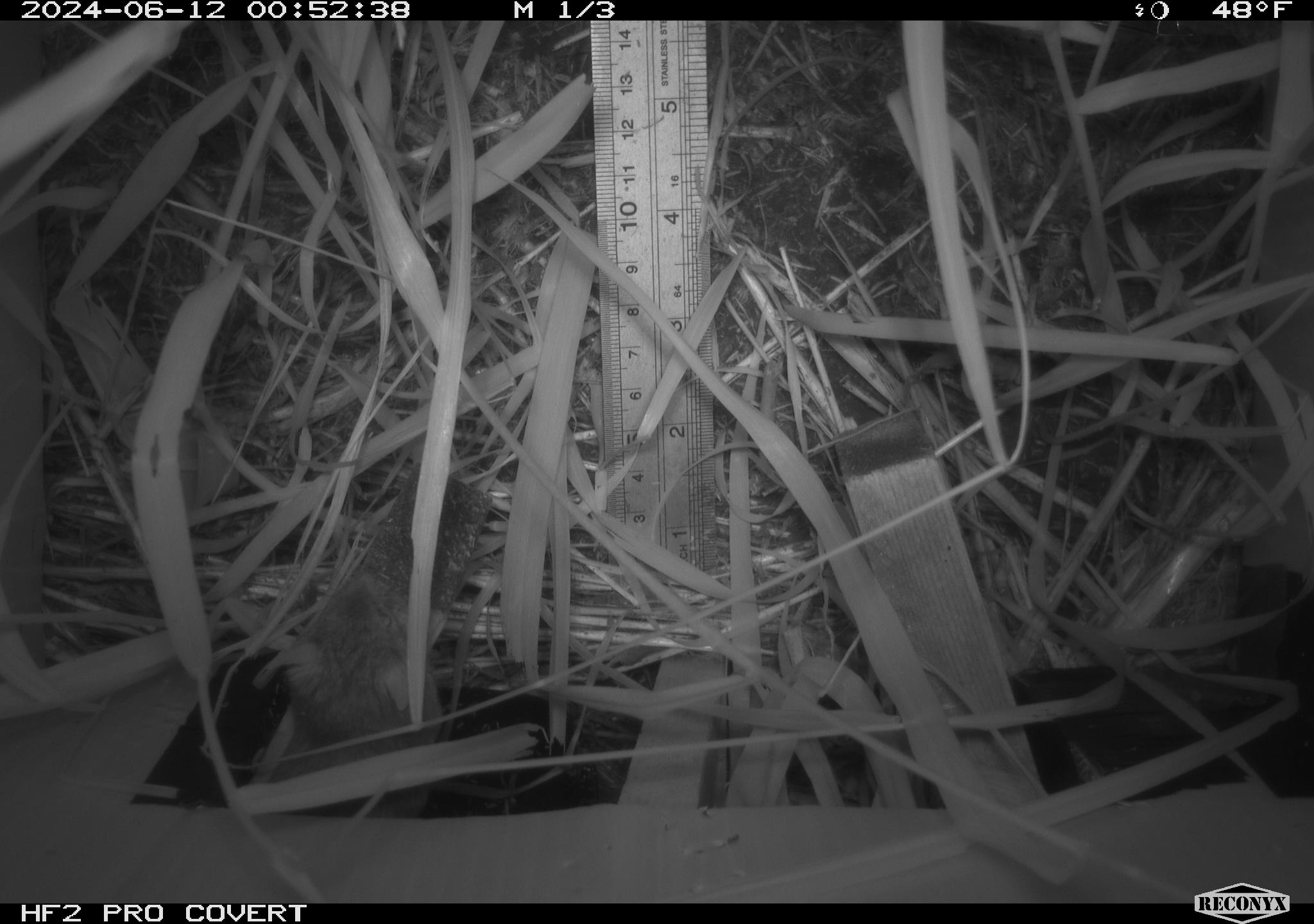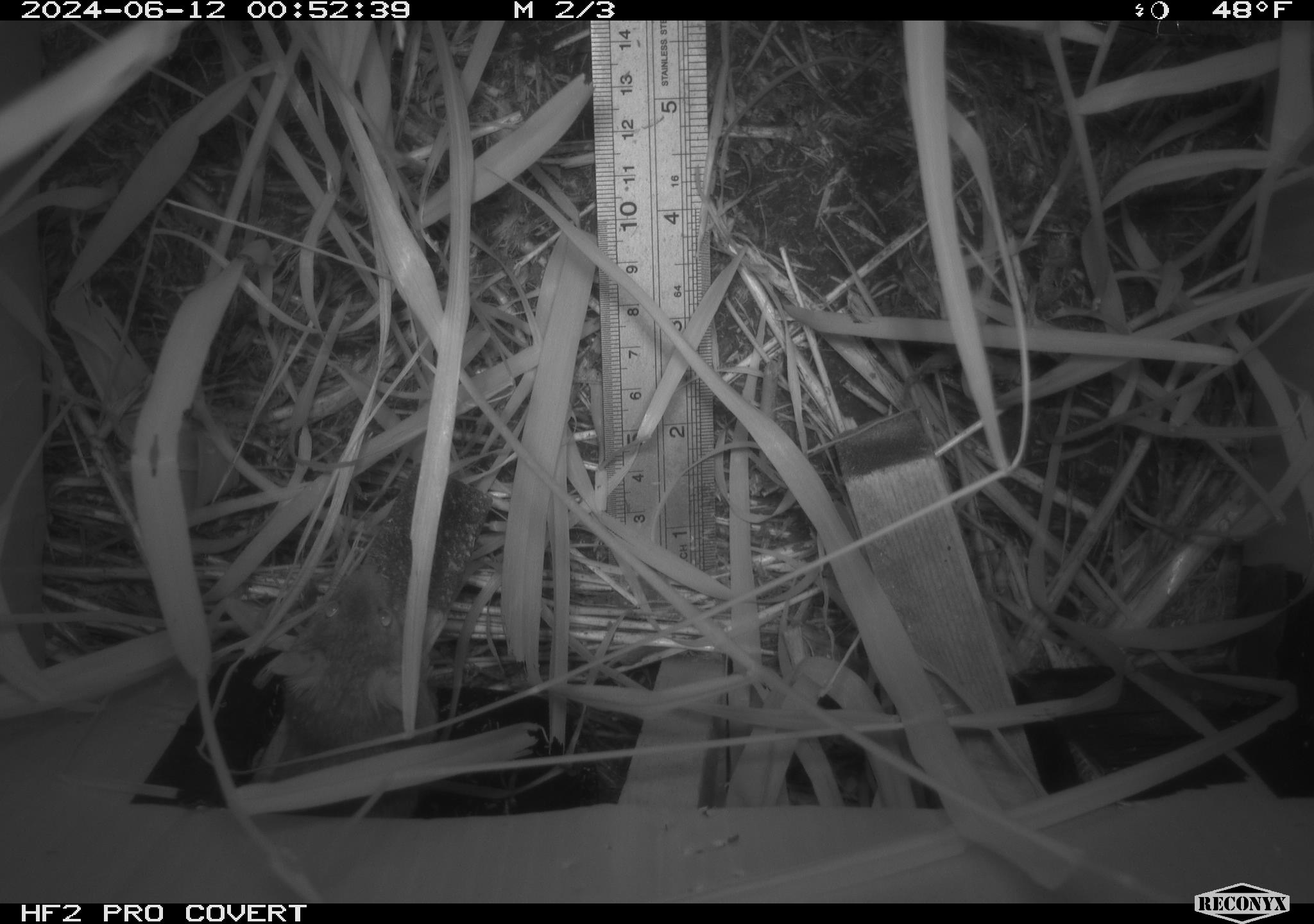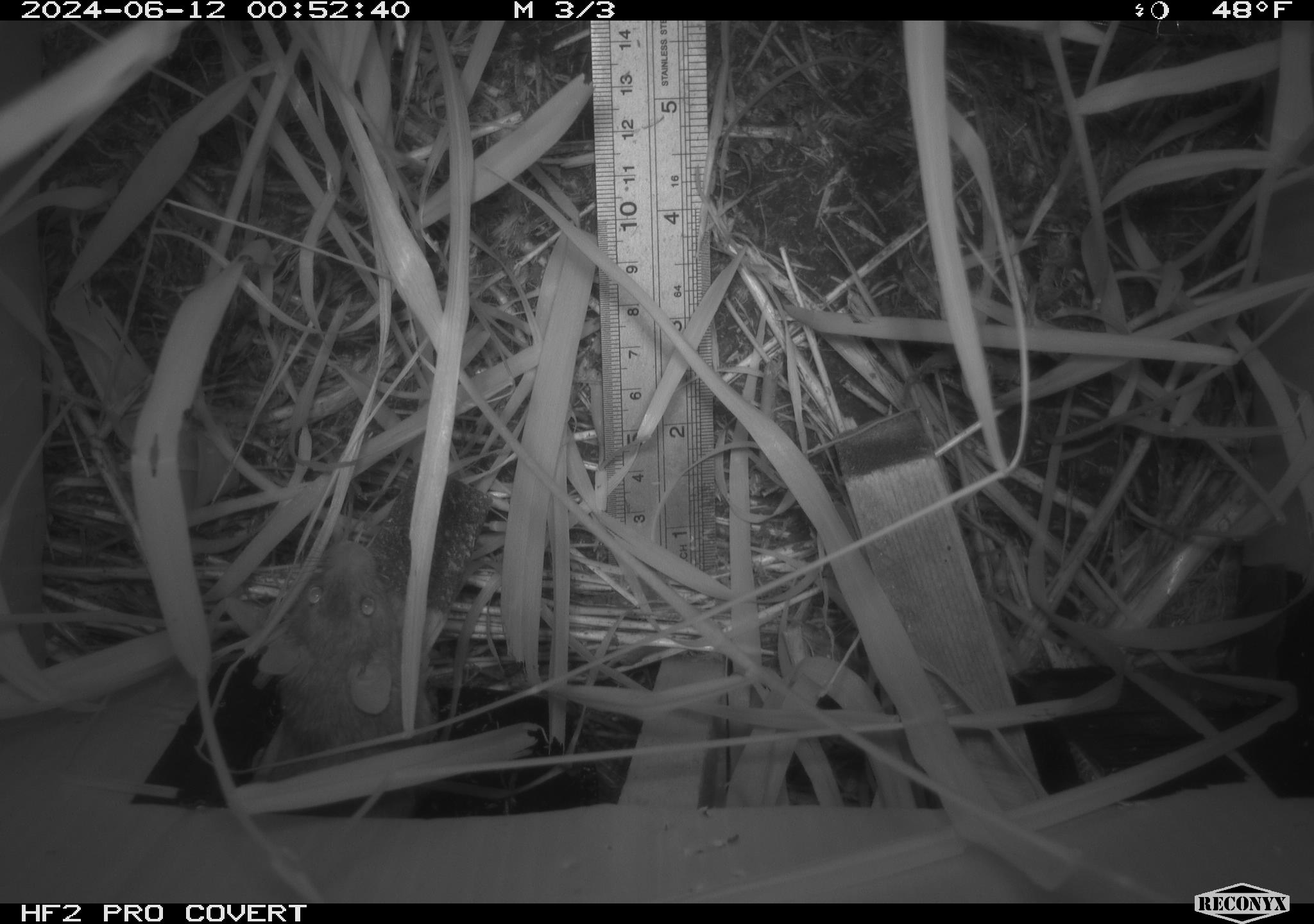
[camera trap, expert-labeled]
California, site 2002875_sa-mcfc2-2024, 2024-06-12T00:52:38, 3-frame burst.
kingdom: Animalia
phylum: Chordata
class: Mammalia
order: Rodentia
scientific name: Rodentia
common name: rodent